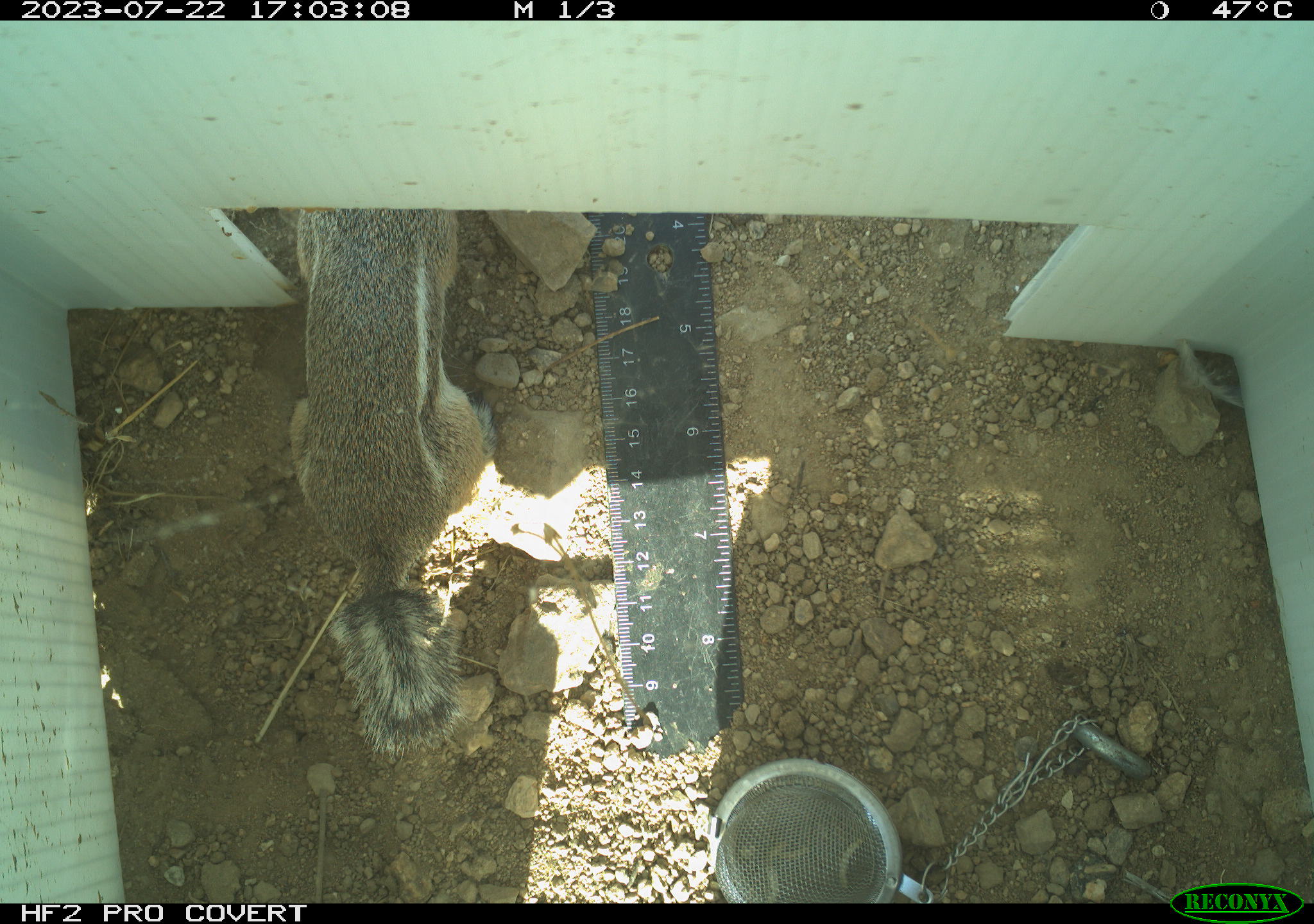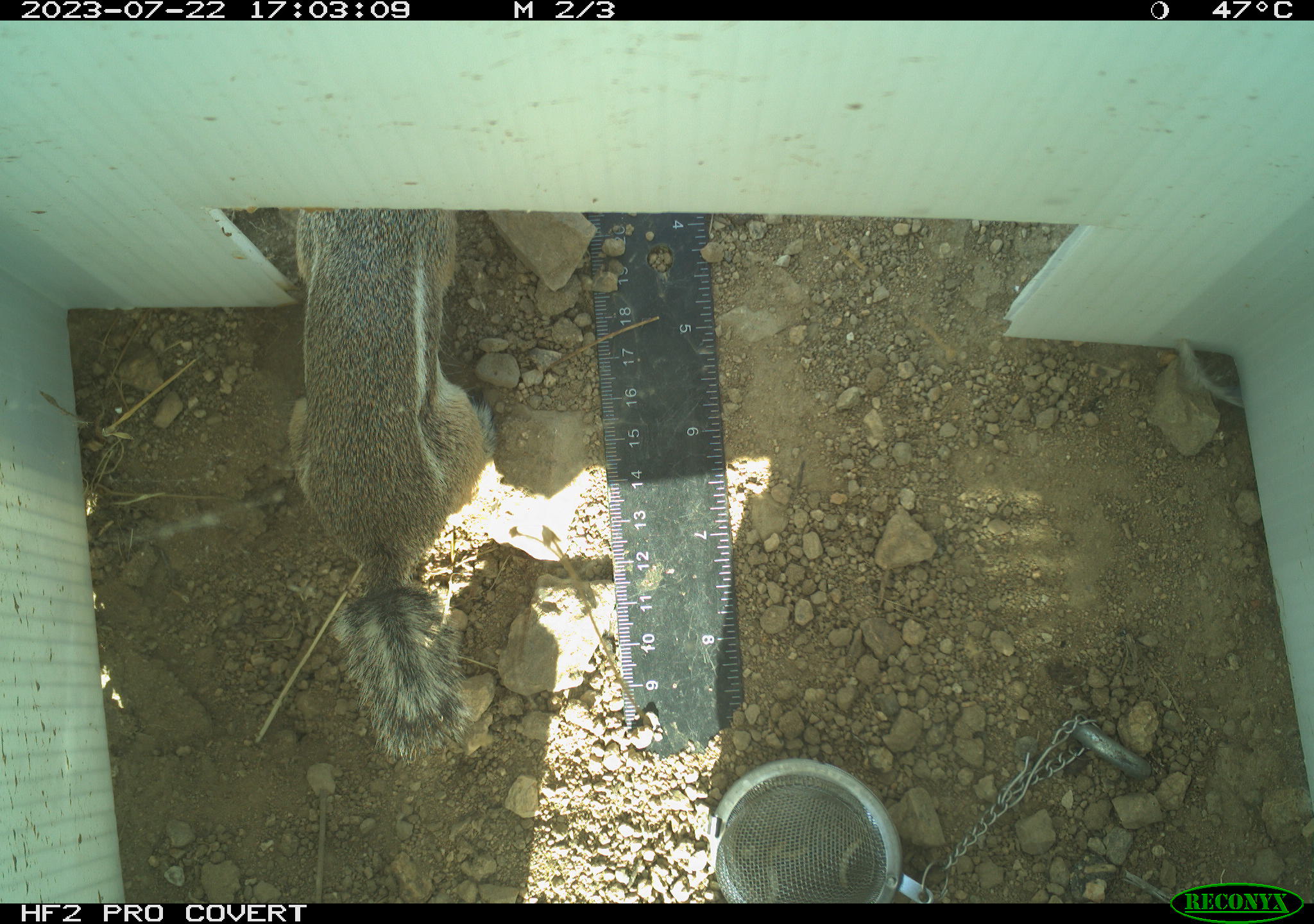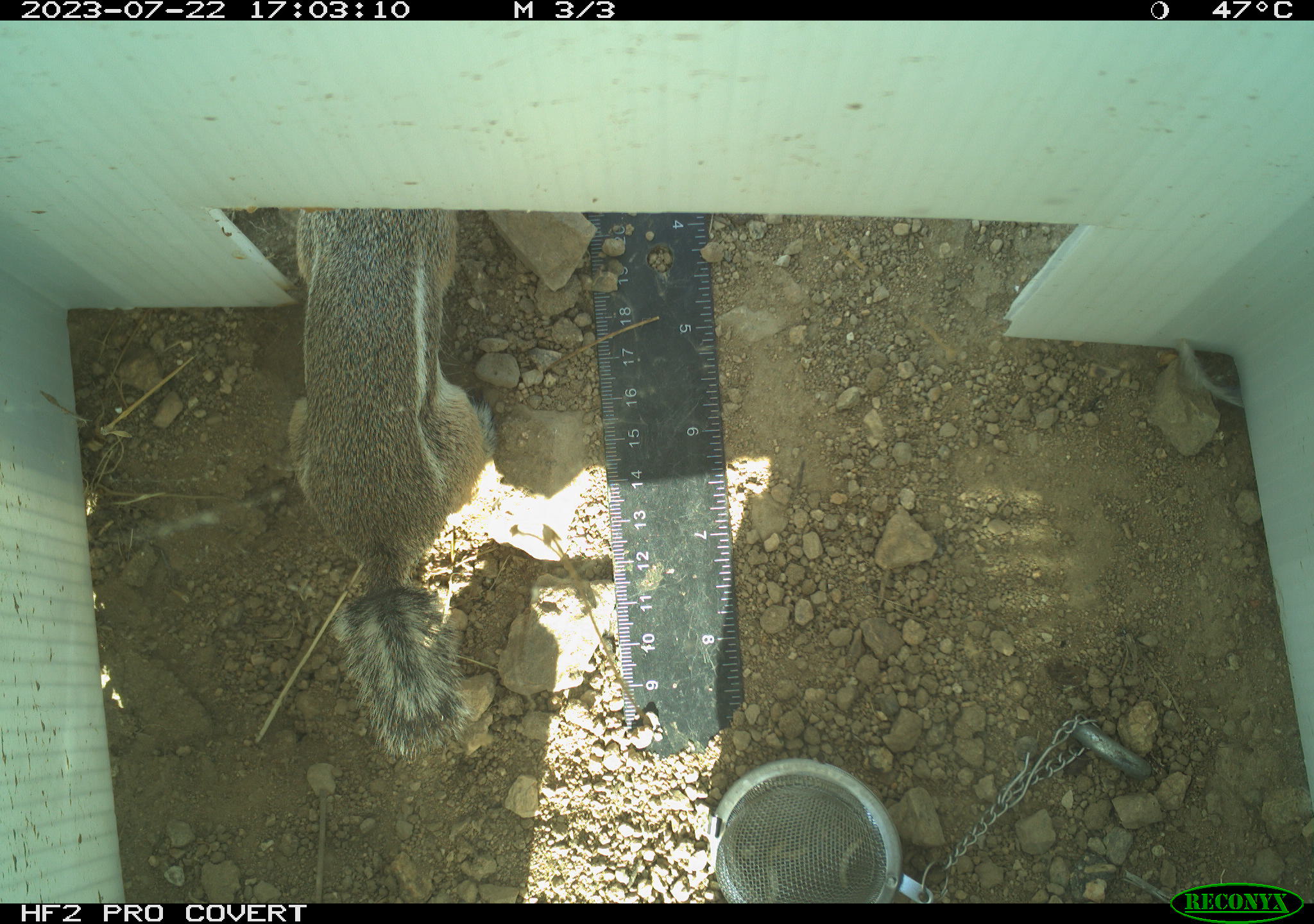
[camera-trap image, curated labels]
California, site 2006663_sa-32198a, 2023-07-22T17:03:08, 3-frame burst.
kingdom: Animalia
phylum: Chordata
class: Mammalia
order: Rodentia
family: Sciuridae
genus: Ammospermophilus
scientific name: Ammospermophilus leucurus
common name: white-tailed antelope squirrel